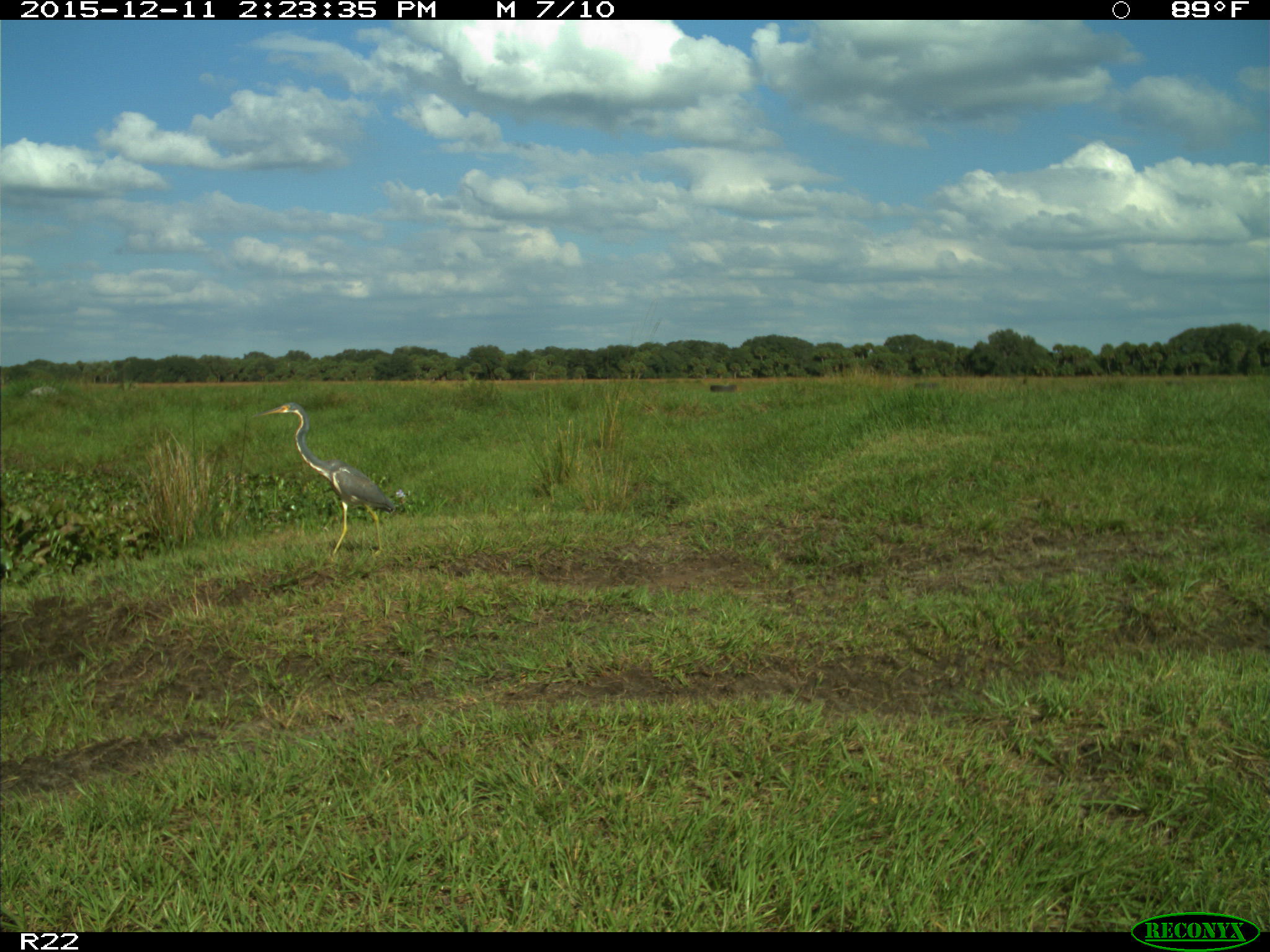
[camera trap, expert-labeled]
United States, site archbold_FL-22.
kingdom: Animalia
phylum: Chordata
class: Aves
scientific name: Aves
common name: birds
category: unidentified bird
Unidentified bird (birds) (Aves).